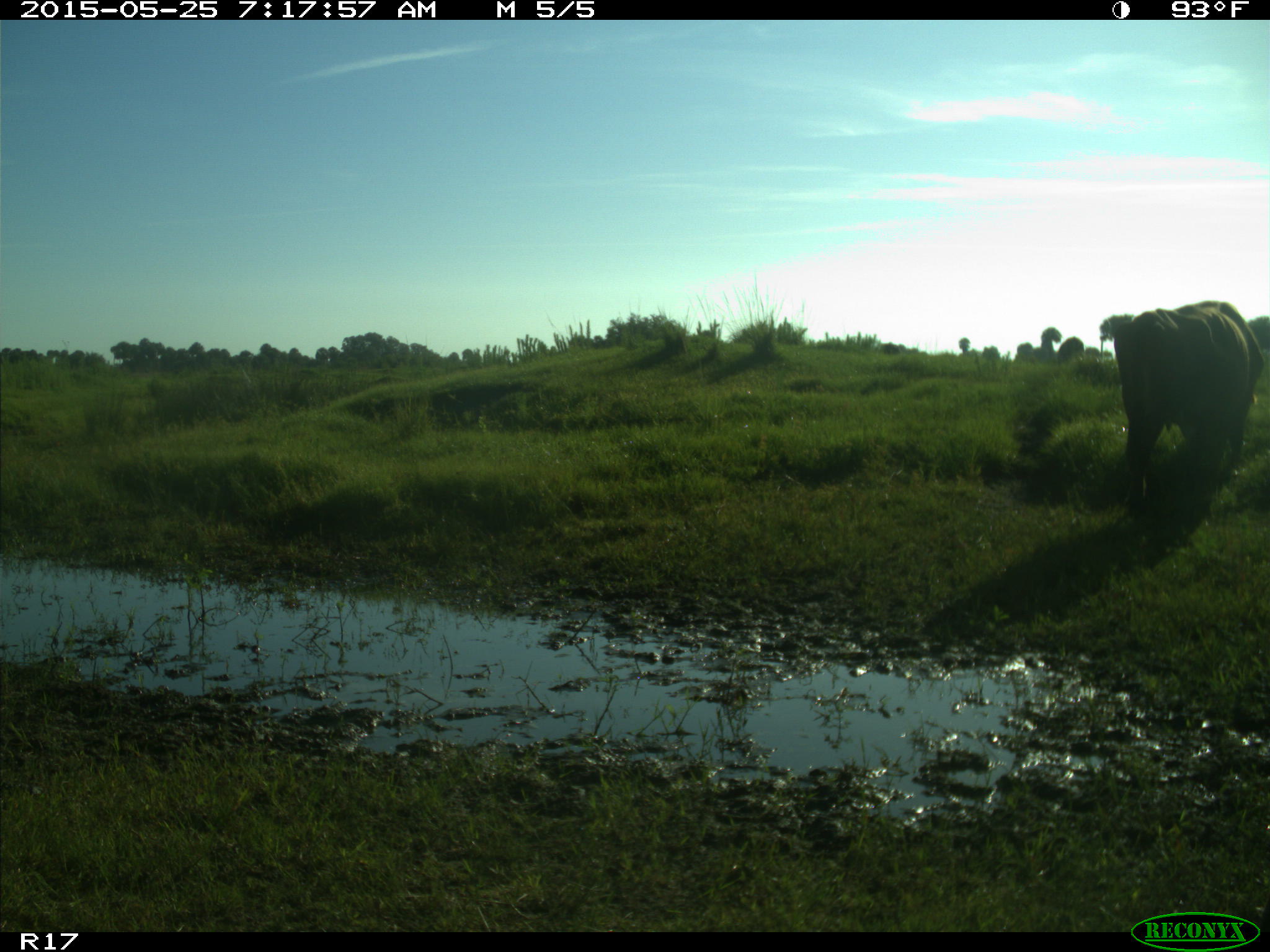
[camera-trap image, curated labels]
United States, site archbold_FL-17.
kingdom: Animalia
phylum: Chordata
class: Mammalia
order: Artiodactyla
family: Bovidae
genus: Bos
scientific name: Bos taurus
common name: domestic cow